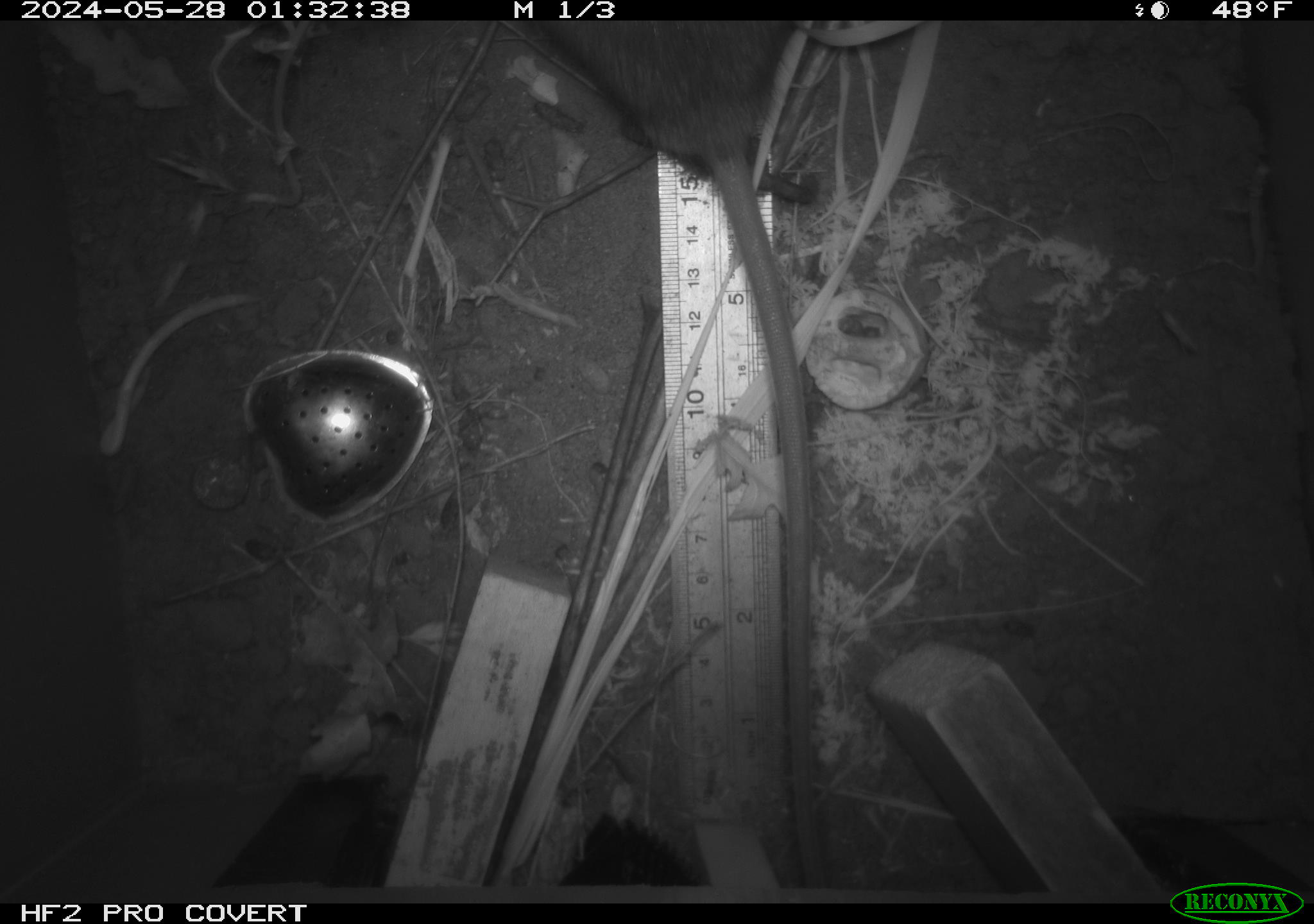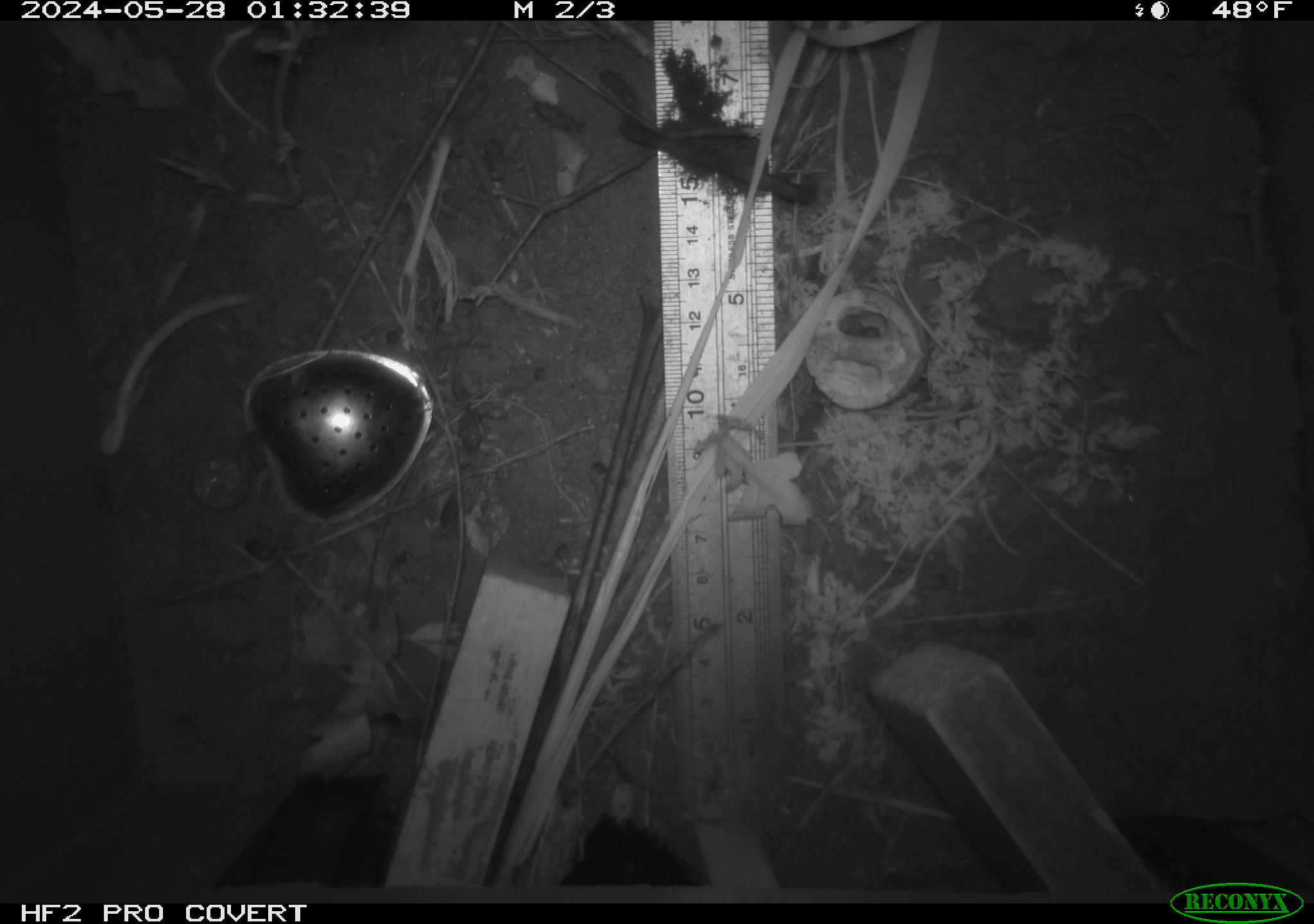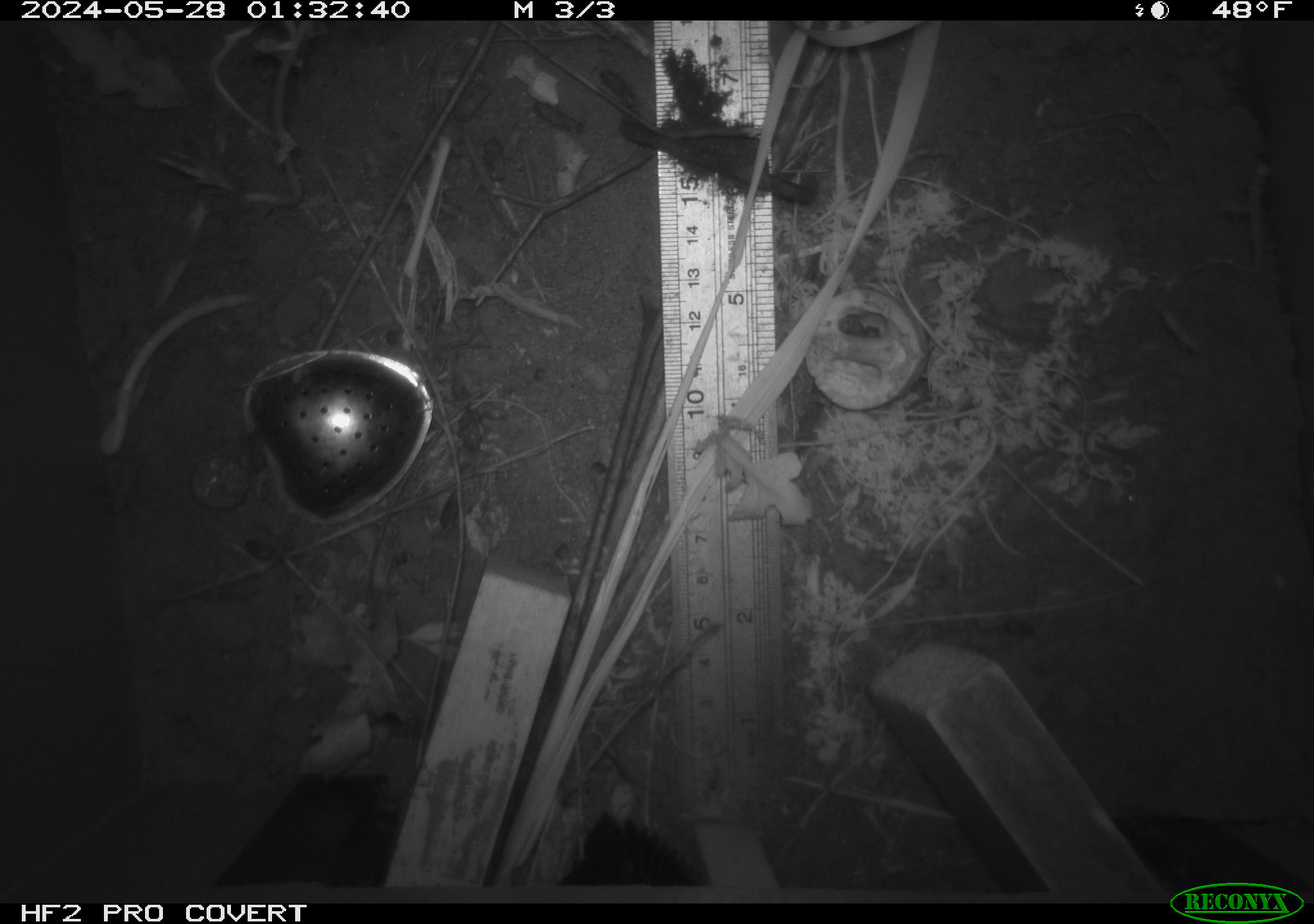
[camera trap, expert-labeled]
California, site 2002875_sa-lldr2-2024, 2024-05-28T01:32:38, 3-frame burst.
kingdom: Animalia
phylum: Chordata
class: Mammalia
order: Rodentia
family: Muridae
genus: Rattus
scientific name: Rattus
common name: rat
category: rattus species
Rattus species (rat) (Rattus).